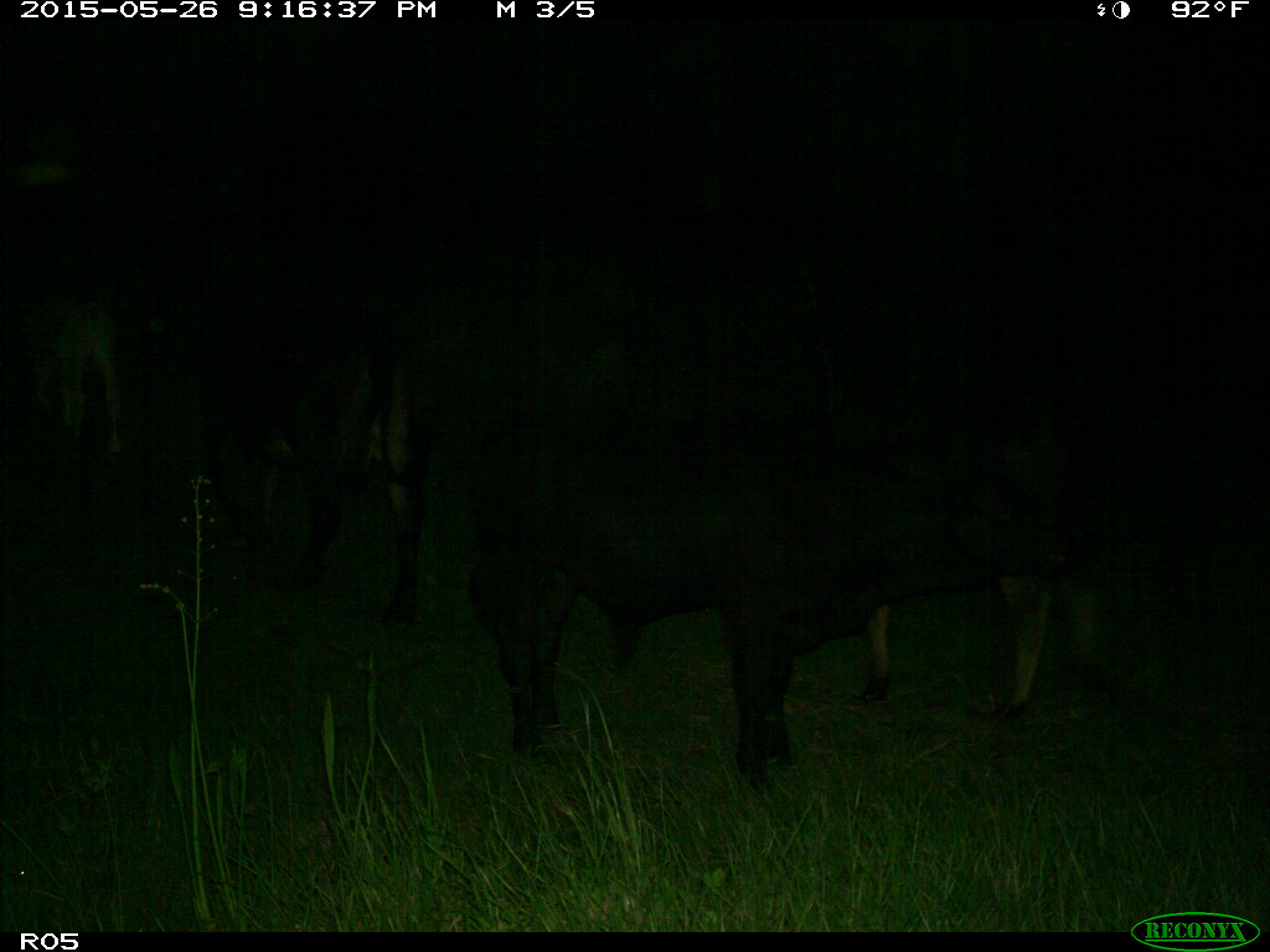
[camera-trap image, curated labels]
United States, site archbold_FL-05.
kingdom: Animalia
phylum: Chordata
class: Mammalia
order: Artiodactyla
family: Bovidae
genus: Bos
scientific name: Bos taurus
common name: domestic cow